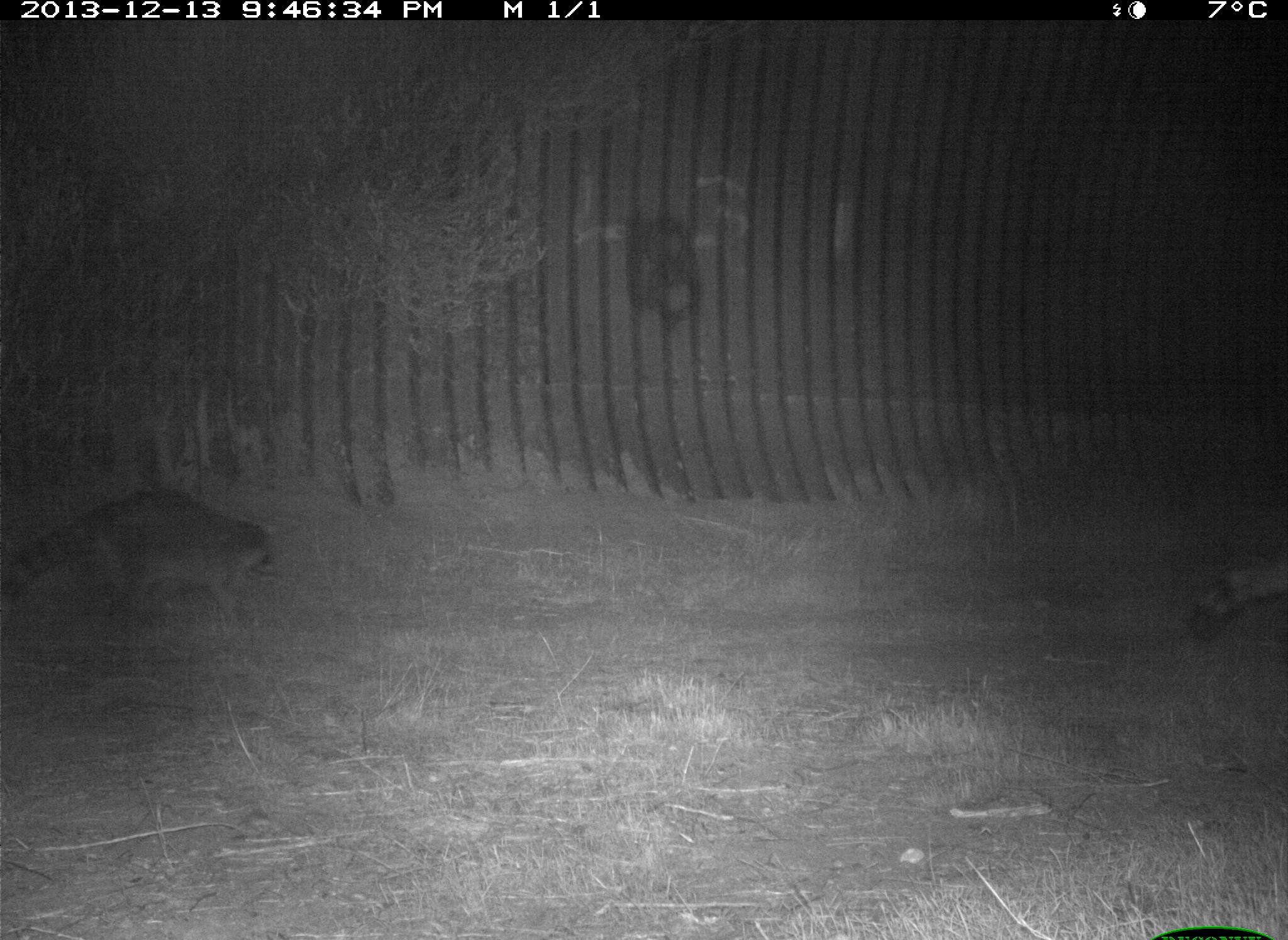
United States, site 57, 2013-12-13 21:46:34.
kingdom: Animalia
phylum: Chordata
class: Mammalia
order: Carnivora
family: Procyonidae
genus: Procyon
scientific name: Procyon lotor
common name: raccoon